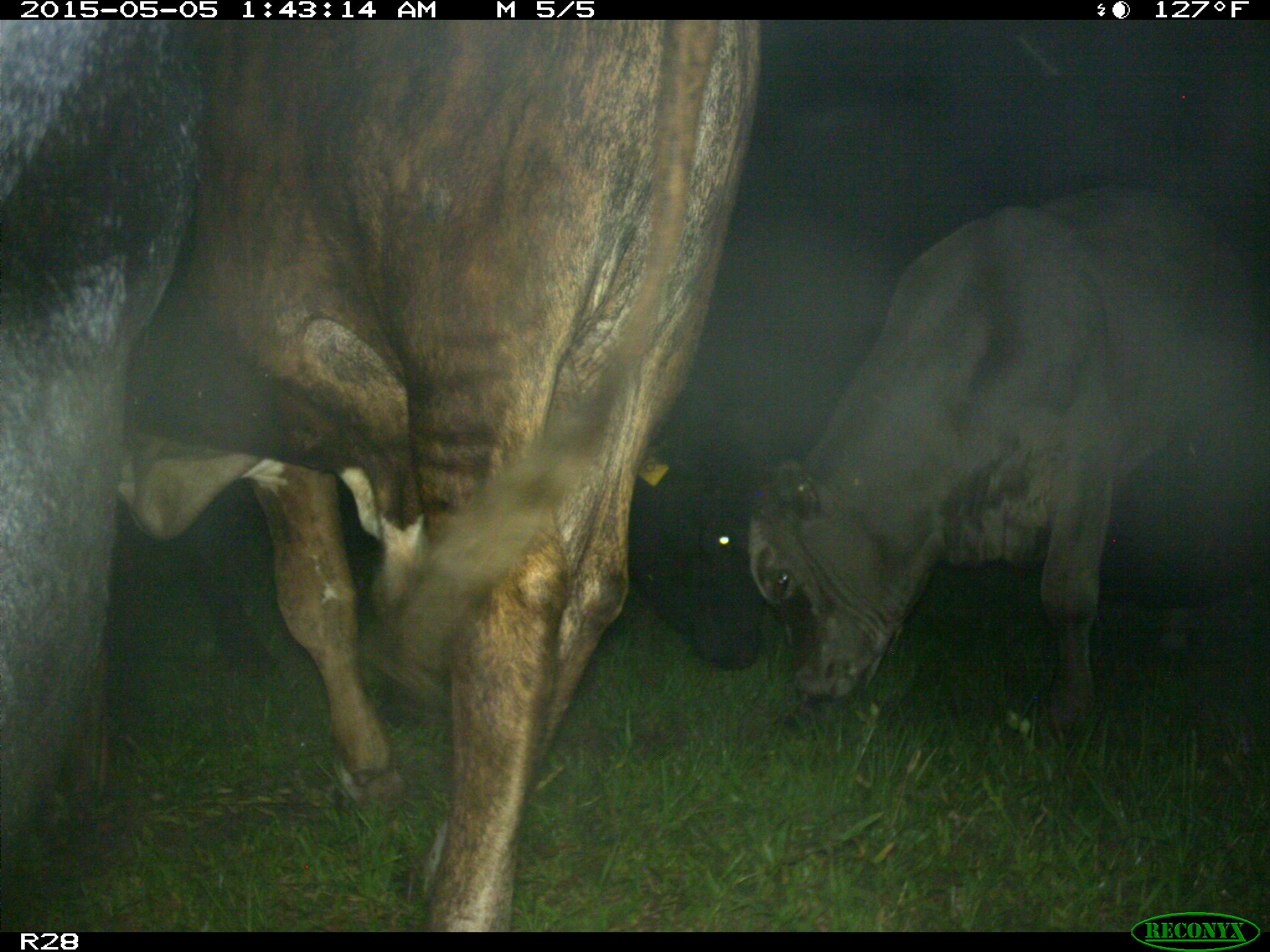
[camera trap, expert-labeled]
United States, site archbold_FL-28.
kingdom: Animalia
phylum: Chordata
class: Mammalia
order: Artiodactyla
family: Bovidae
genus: Bos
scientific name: Bos taurus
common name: domestic cow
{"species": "Bos taurus (domestic cow)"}